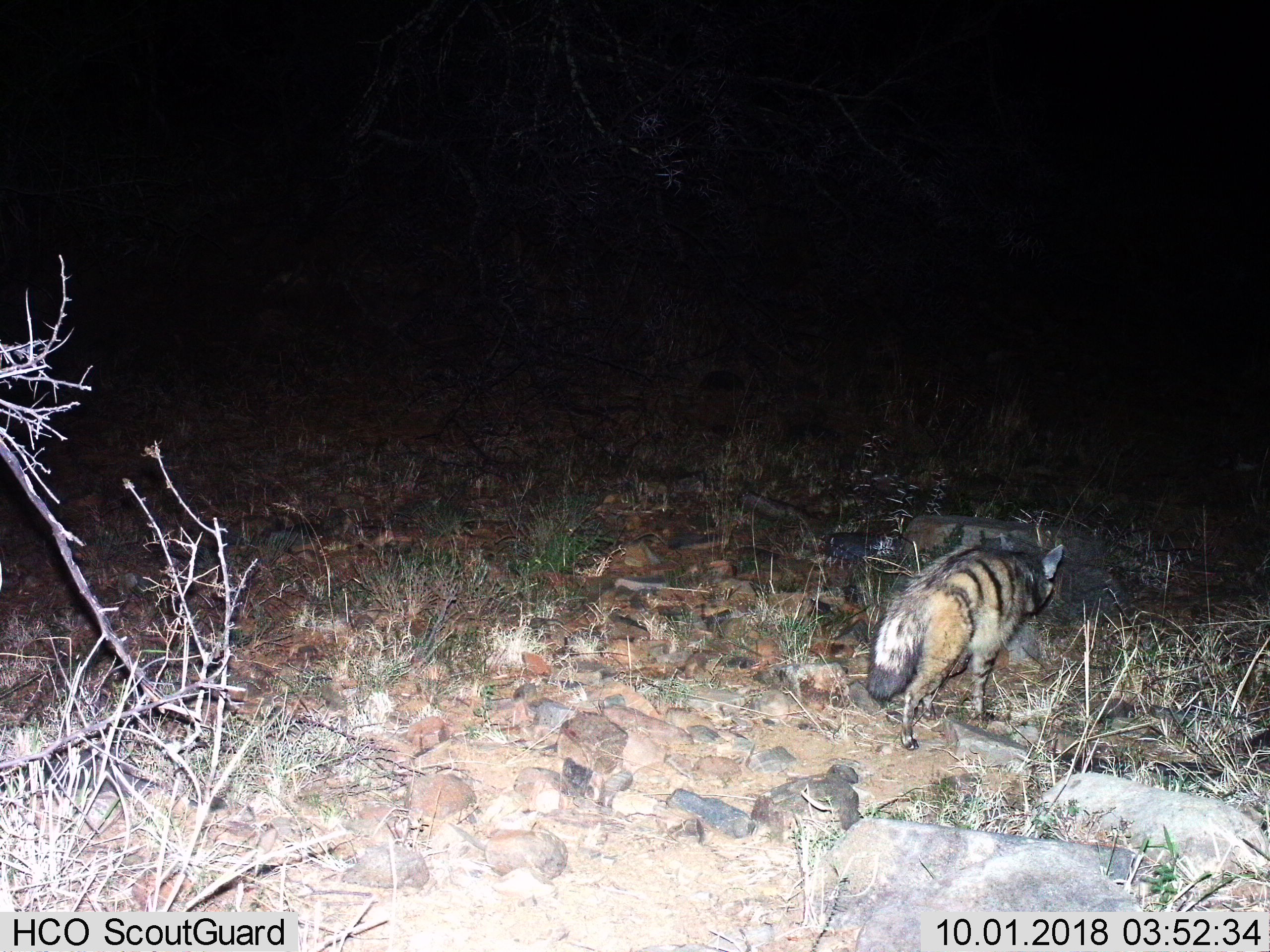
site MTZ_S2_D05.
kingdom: Animalia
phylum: Chordata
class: Mammalia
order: Carnivora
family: Hyaenidae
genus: Proteles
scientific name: Proteles cristatus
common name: aardwolf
Aardwolf (Proteles cristatus), count 1. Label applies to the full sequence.